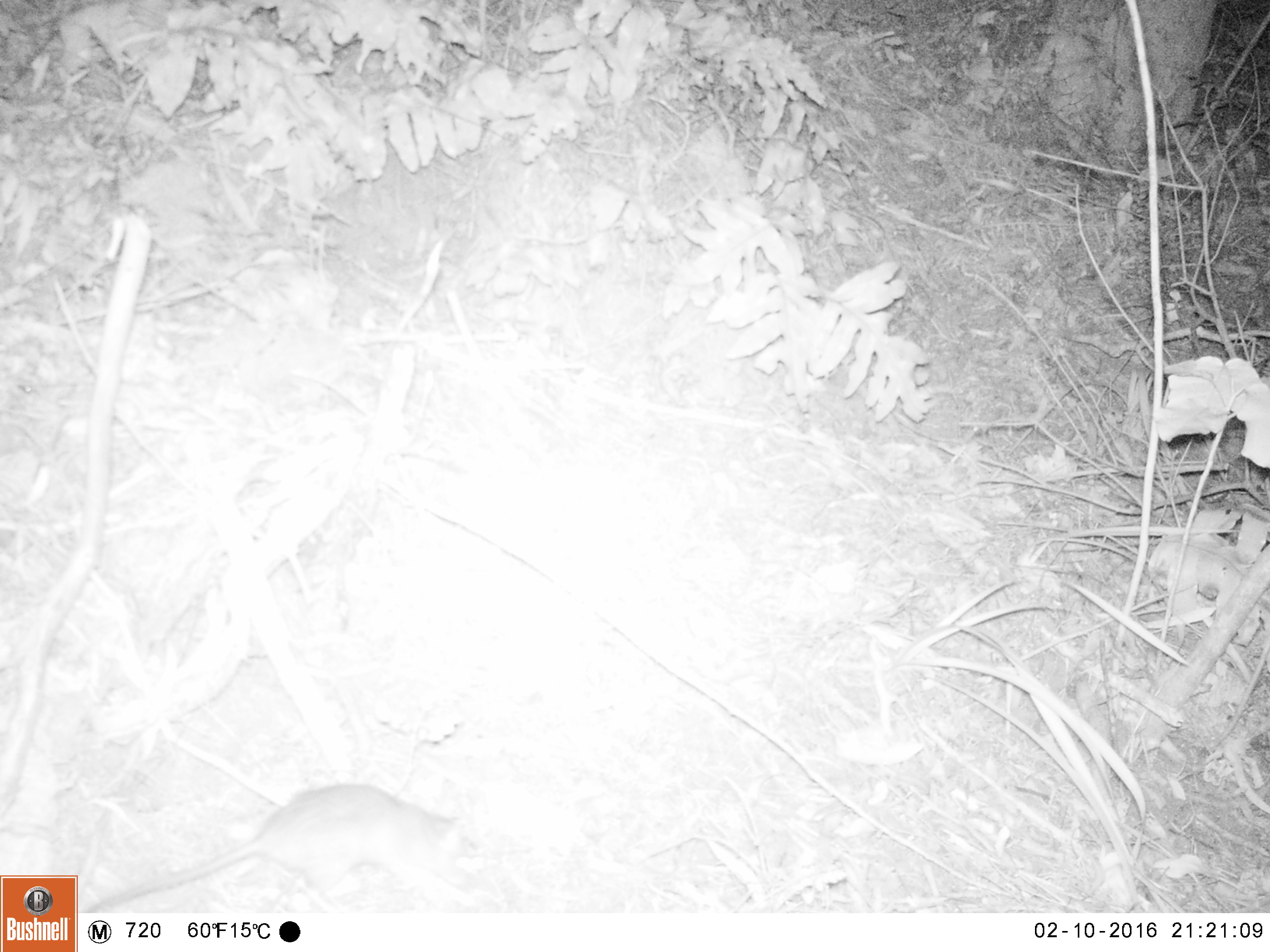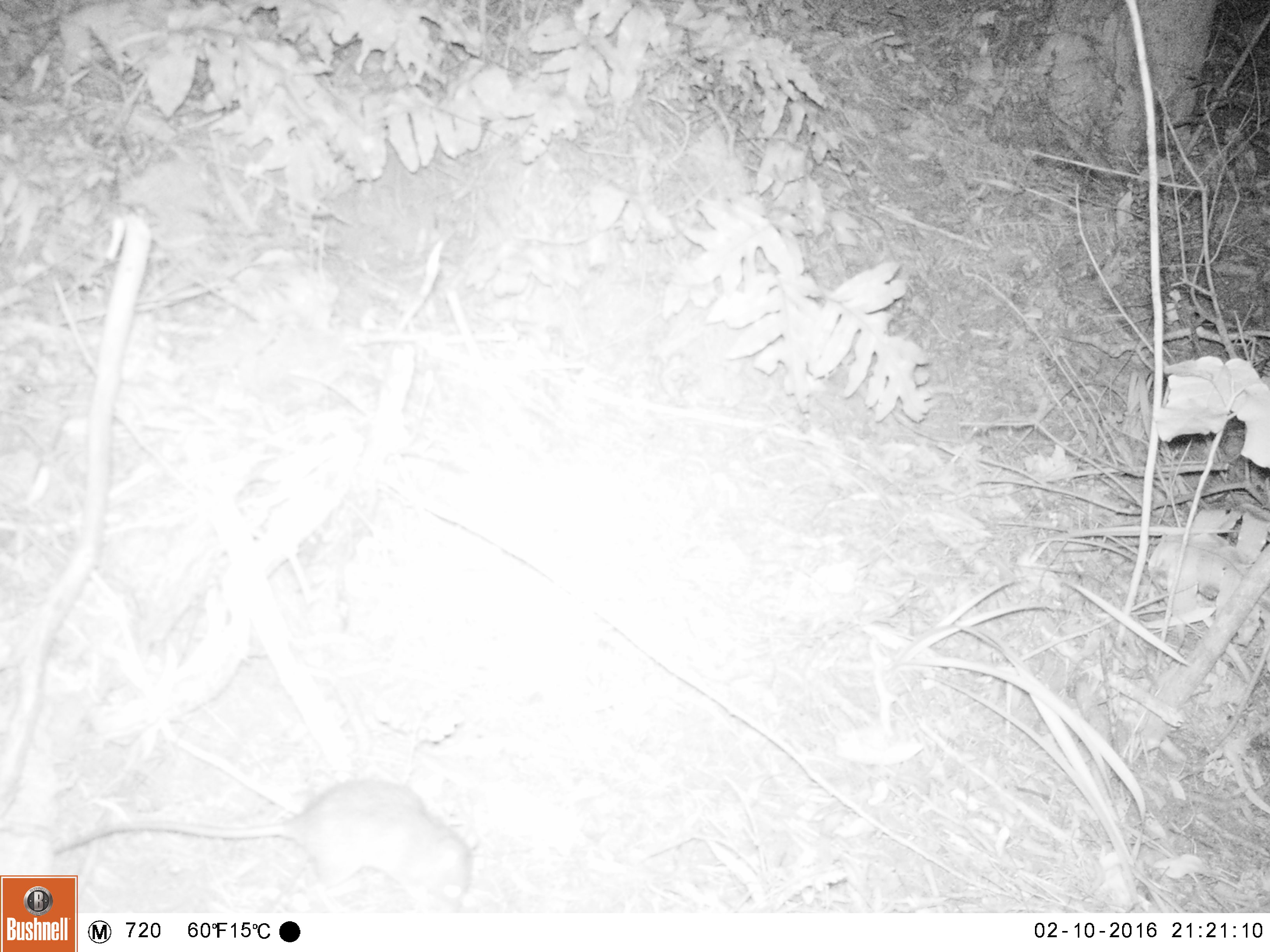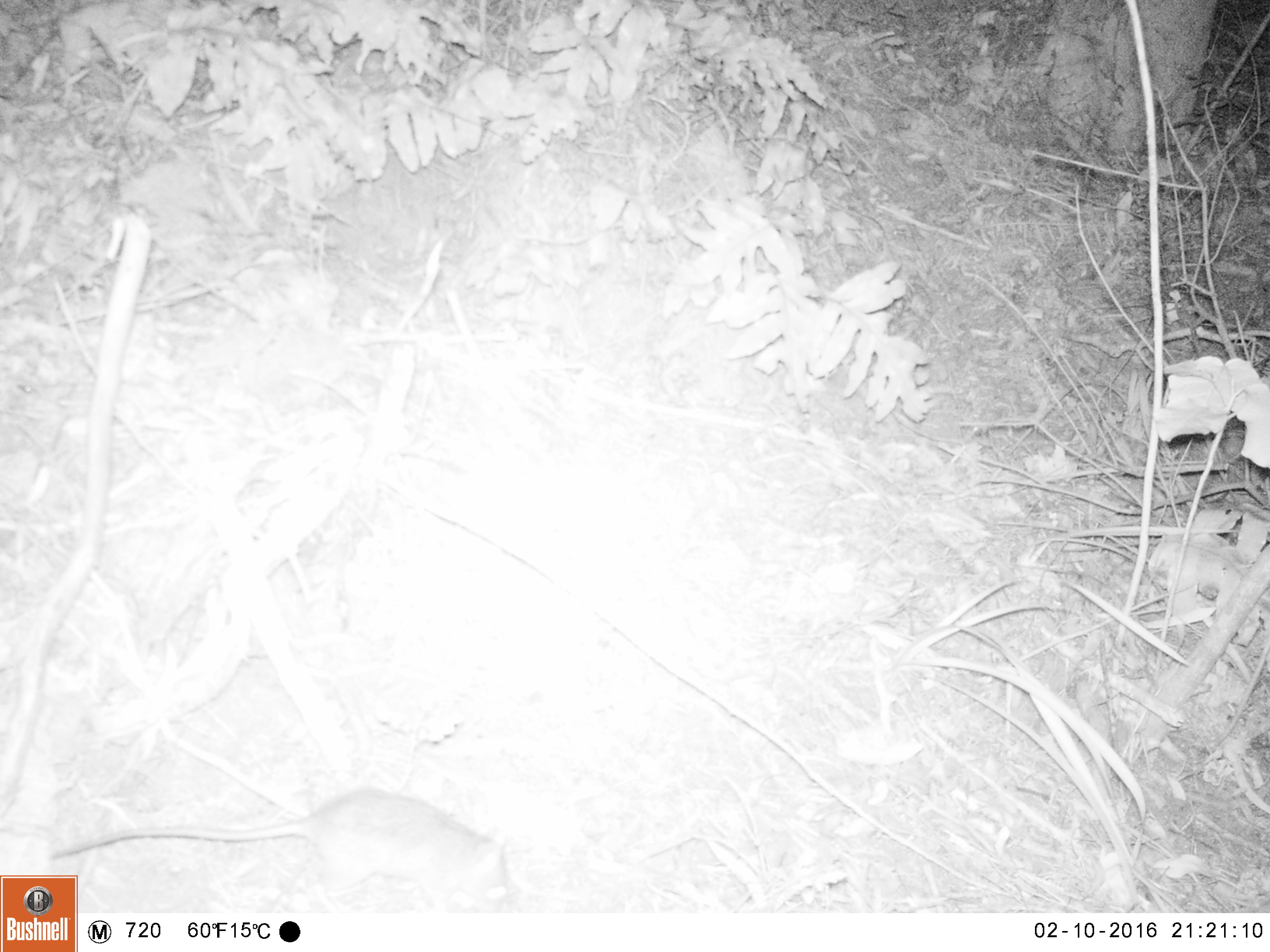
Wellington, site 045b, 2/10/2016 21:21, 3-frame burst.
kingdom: Animalia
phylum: Chordata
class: Mammalia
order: Rodentia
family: Muridae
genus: Rattus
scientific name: Rattus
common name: rat